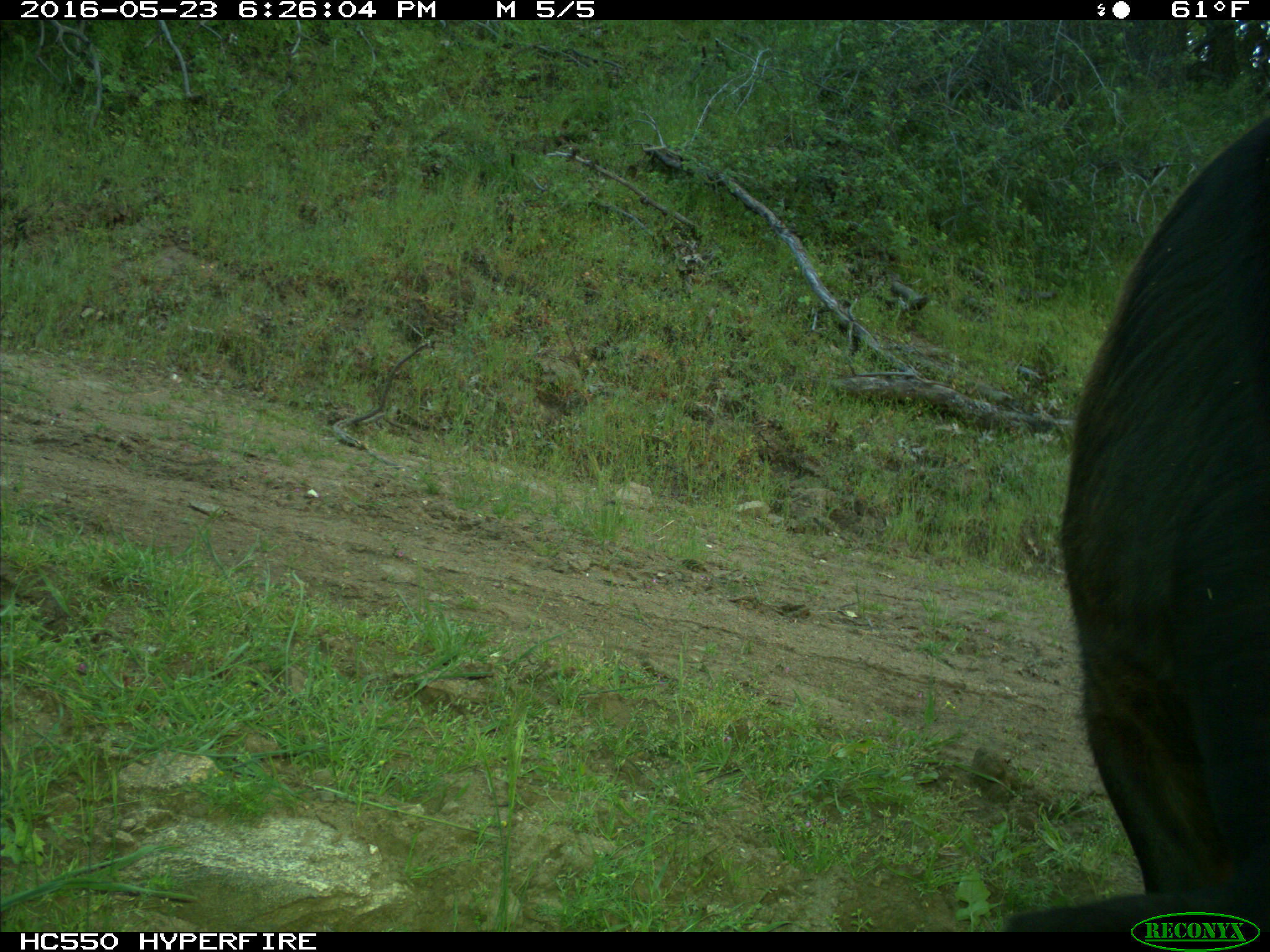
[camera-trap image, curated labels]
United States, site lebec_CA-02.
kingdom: Animalia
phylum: Chordata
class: Mammalia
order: Artiodactyla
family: Bovidae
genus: Bos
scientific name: Bos taurus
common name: domestic cow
Bos taurus (domestic cow).